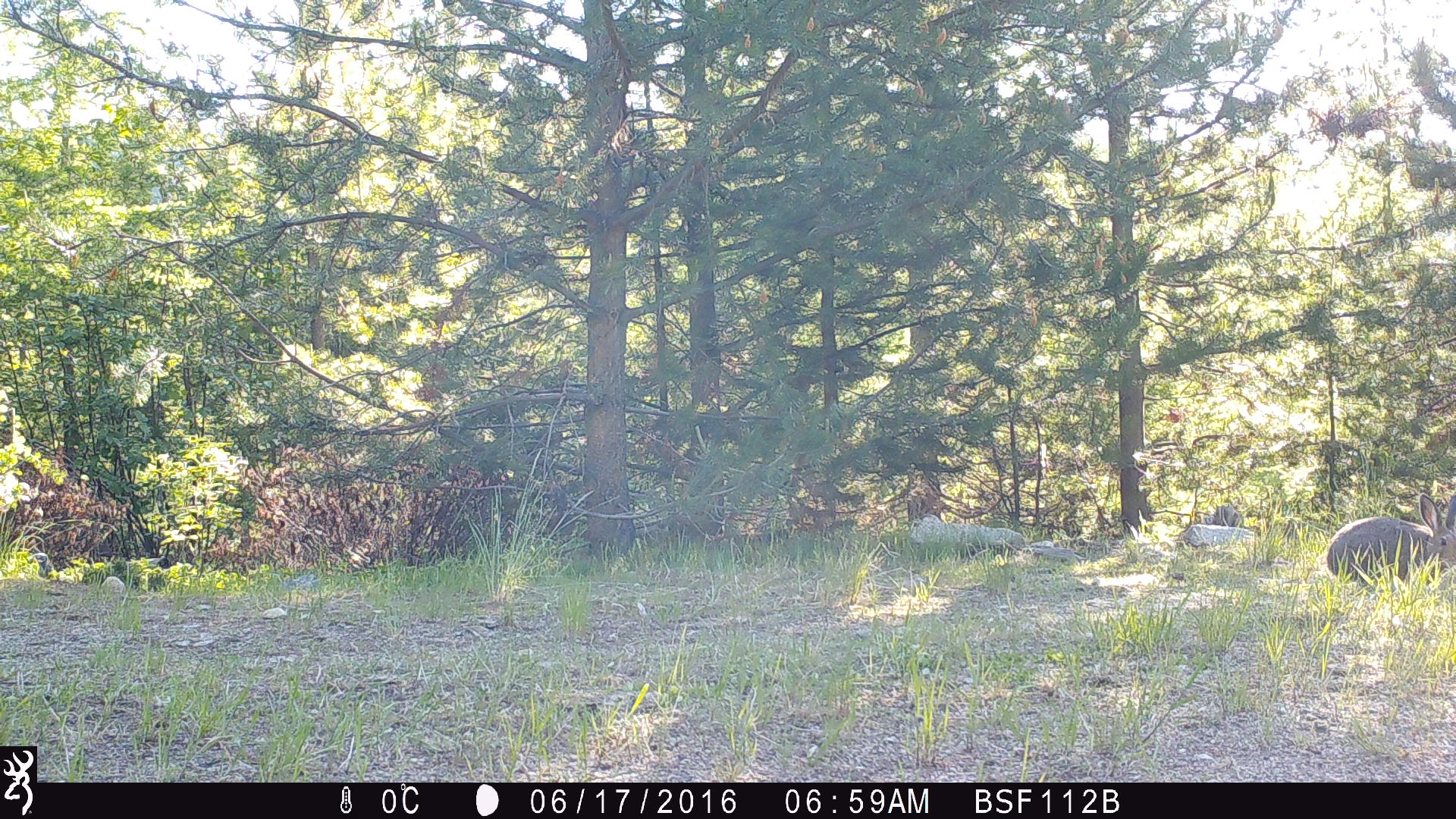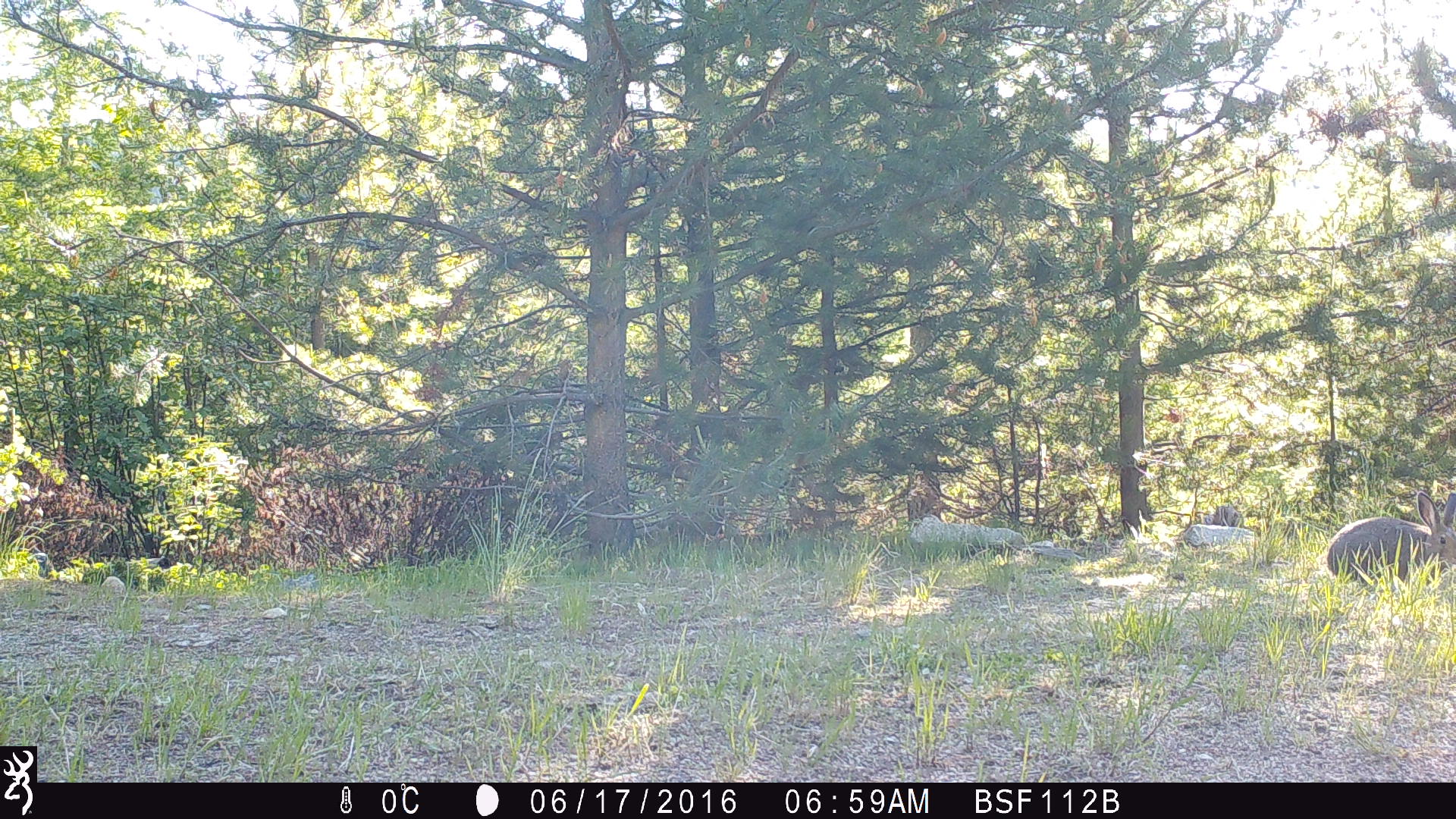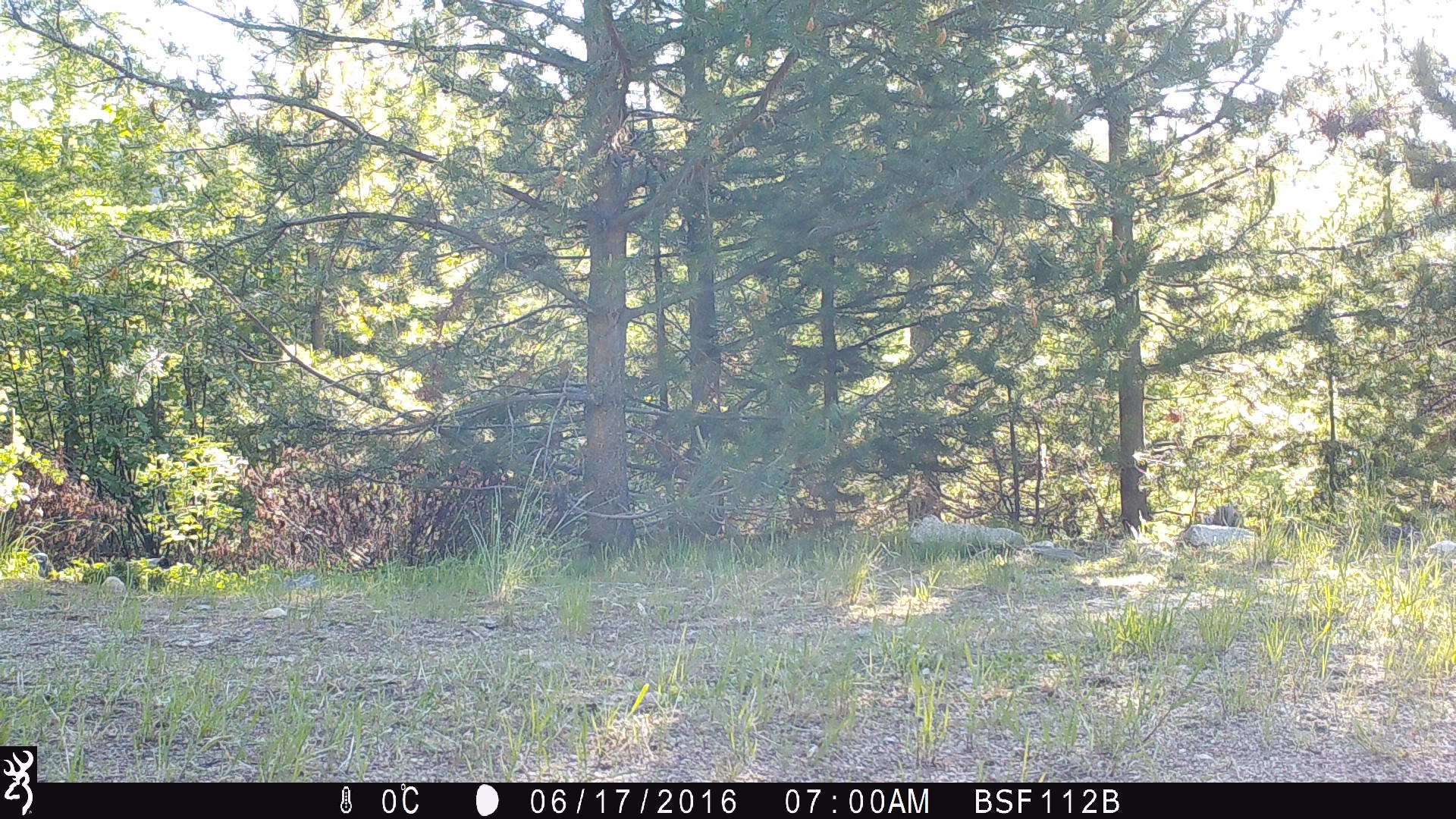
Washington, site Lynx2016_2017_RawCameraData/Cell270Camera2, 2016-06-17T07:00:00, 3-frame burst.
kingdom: Animalia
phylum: Chordata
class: Mammalia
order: Lagomorpha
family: Leporidae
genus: Lepus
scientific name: Lepus americanus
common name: snowshoe hare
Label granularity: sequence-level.